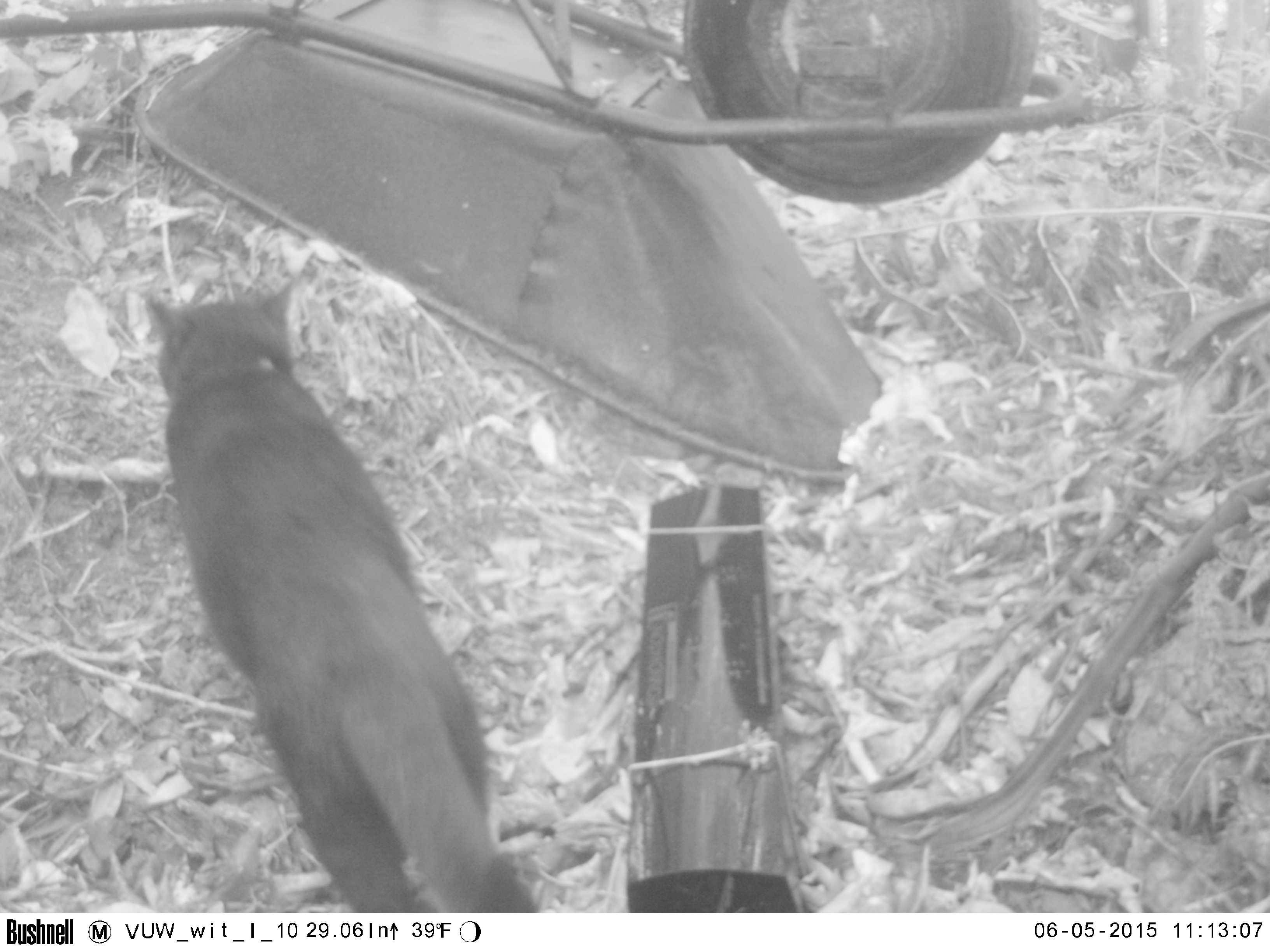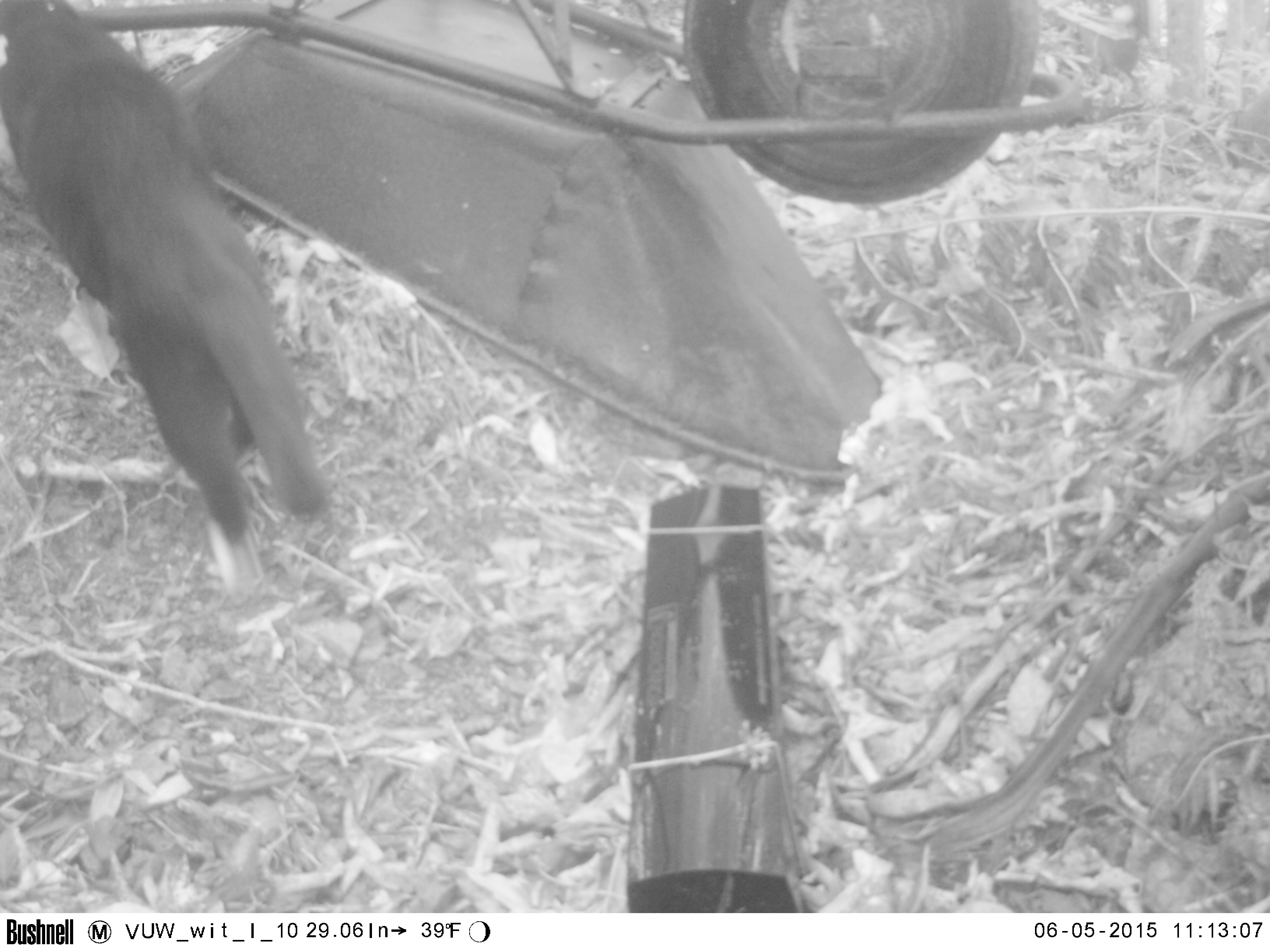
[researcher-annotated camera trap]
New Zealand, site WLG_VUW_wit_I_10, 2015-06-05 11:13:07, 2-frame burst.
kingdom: Animalia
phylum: Chordata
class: Mammalia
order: Carnivora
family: Felidae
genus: Felis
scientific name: Felis catus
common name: domestic cat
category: cat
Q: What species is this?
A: Cat (domestic cat) (Felis catus).